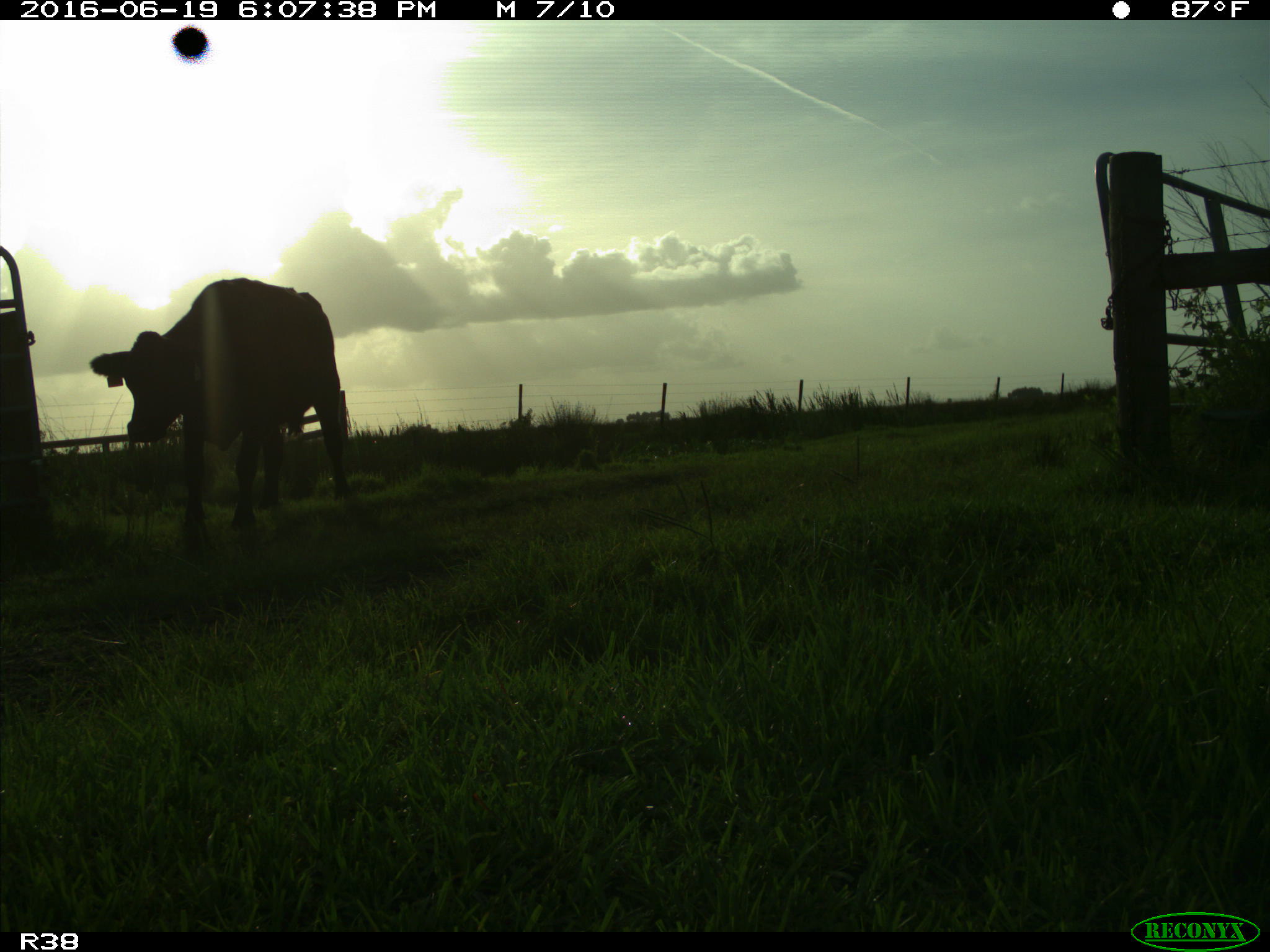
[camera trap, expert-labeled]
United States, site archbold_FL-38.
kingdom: Animalia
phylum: Chordata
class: Mammalia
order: Artiodactyla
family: Bovidae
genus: Bos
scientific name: Bos taurus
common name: domestic cow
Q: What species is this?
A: Bos taurus (domestic cow).